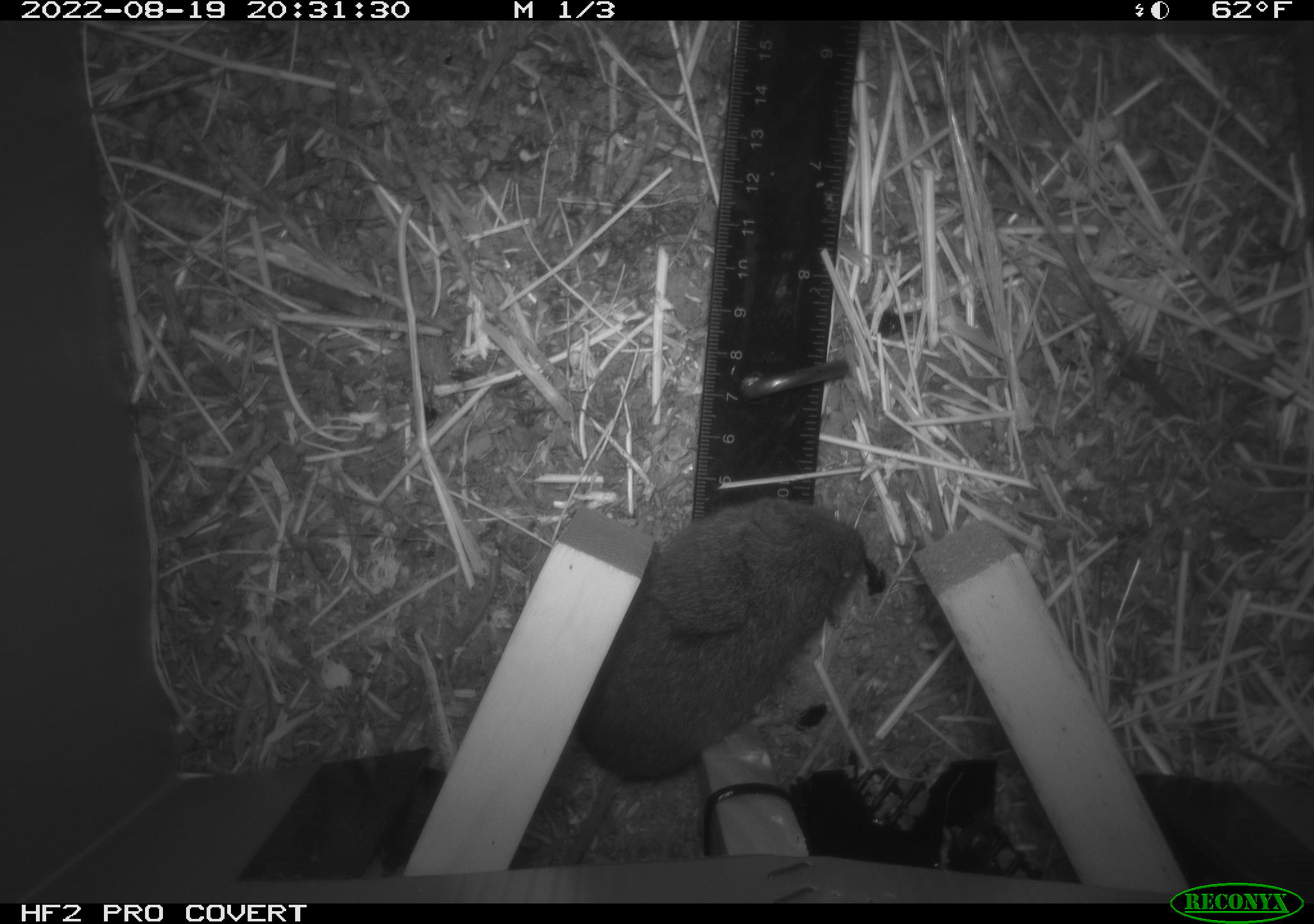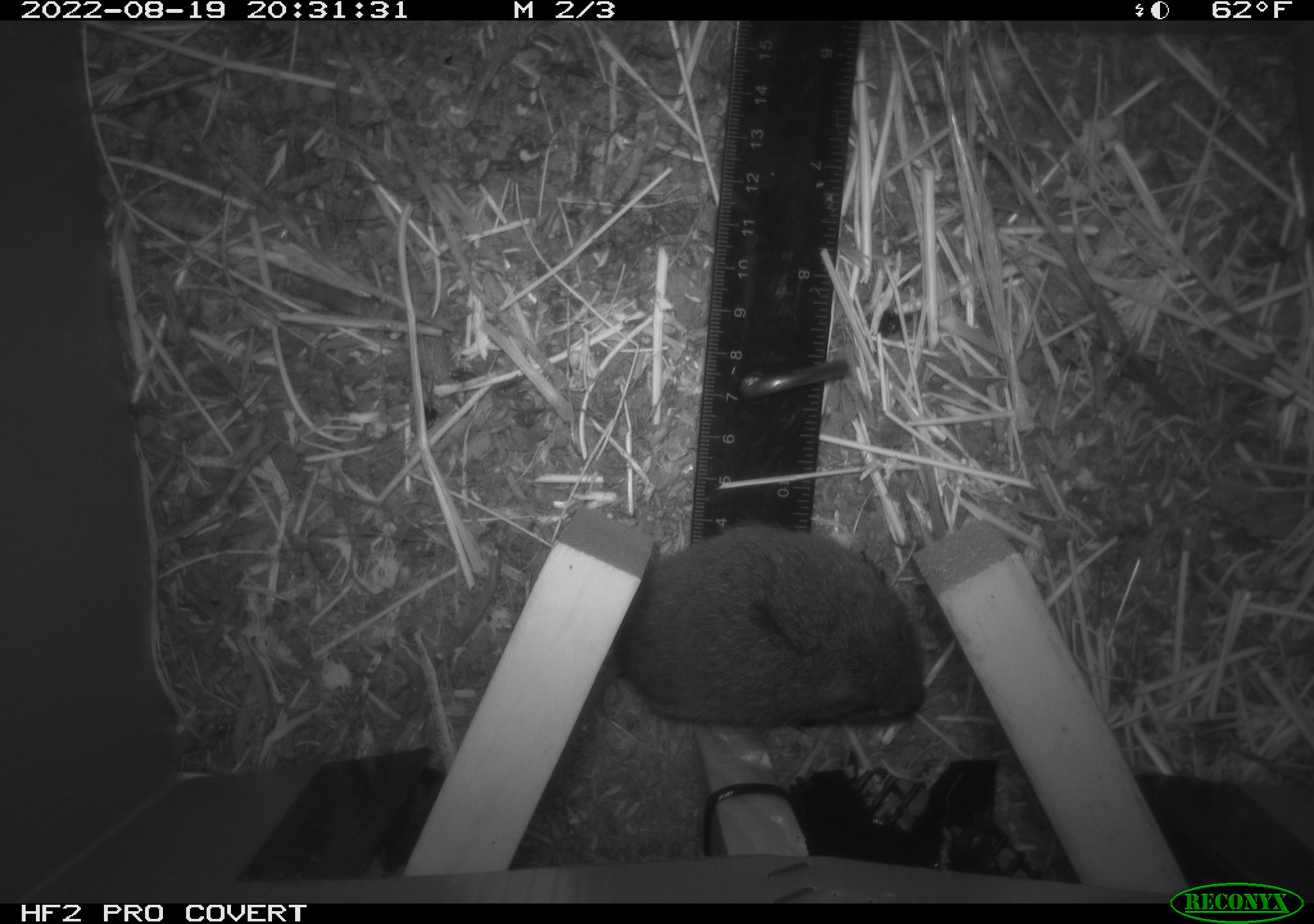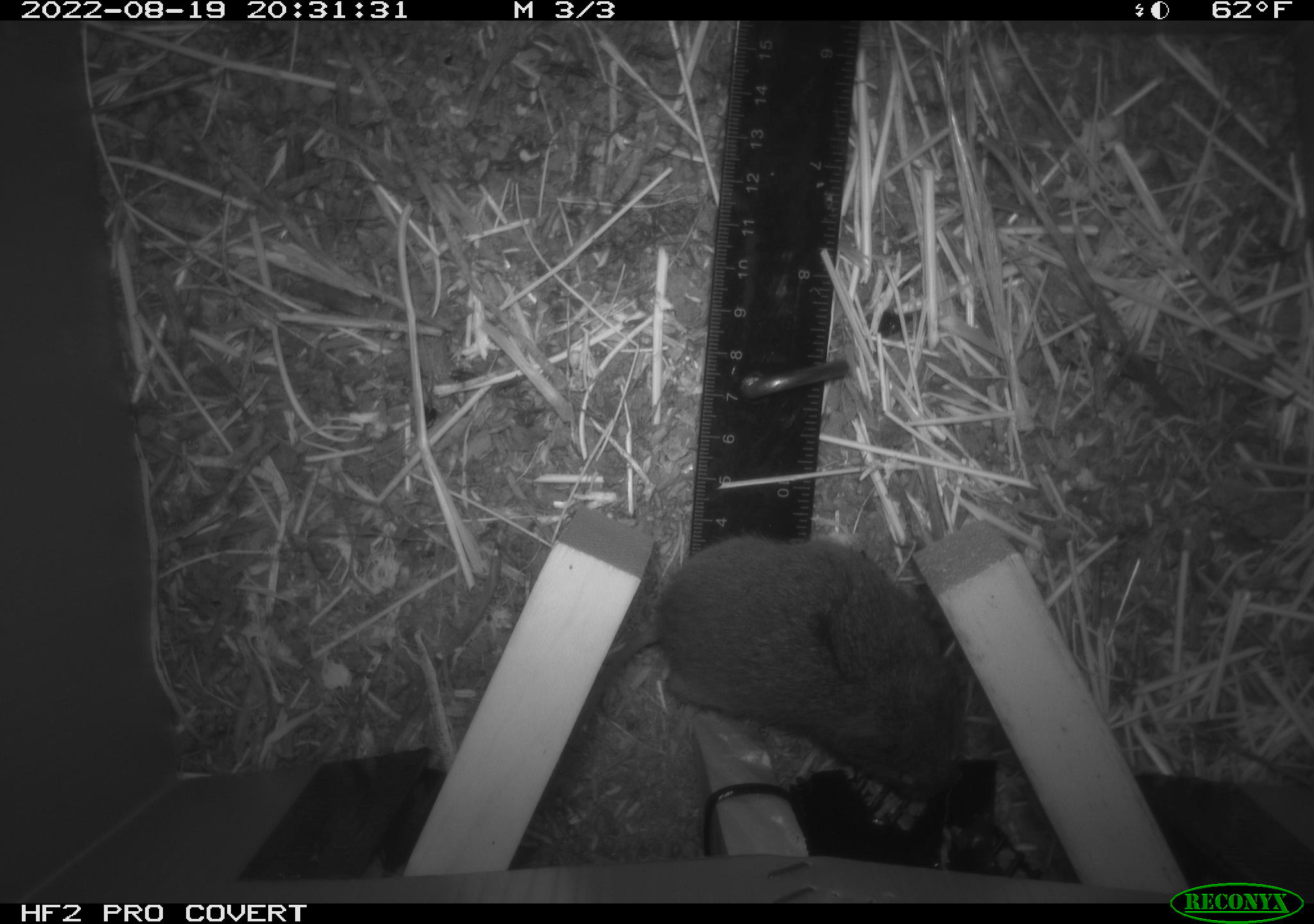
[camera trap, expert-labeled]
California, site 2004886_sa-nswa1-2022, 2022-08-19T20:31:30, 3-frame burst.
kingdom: Animalia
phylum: Chordata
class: Mammalia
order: Rodentia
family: Cricetidae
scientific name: Cricetidae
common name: hamsters, voles, lemmings, and allies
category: cricetidae family